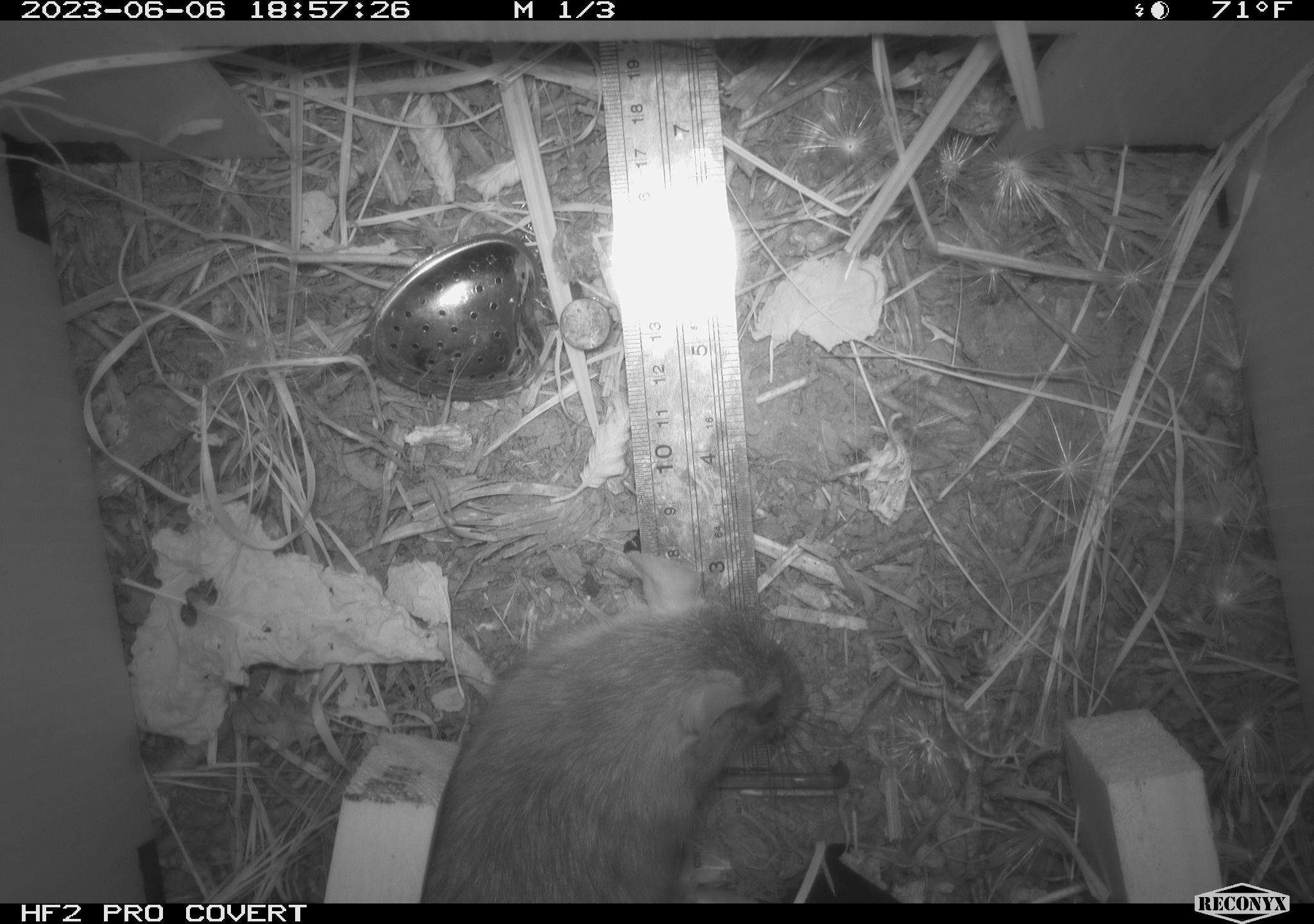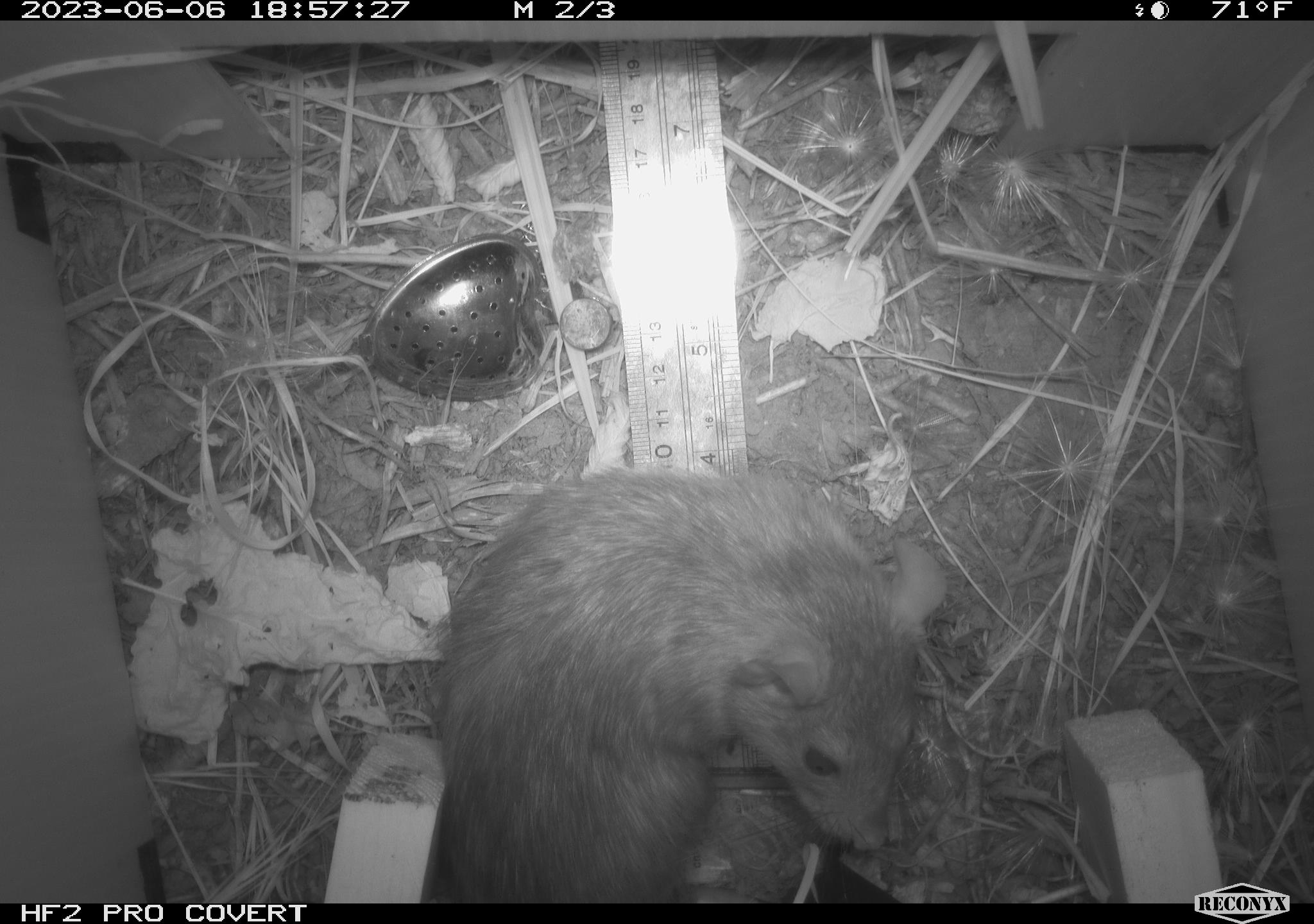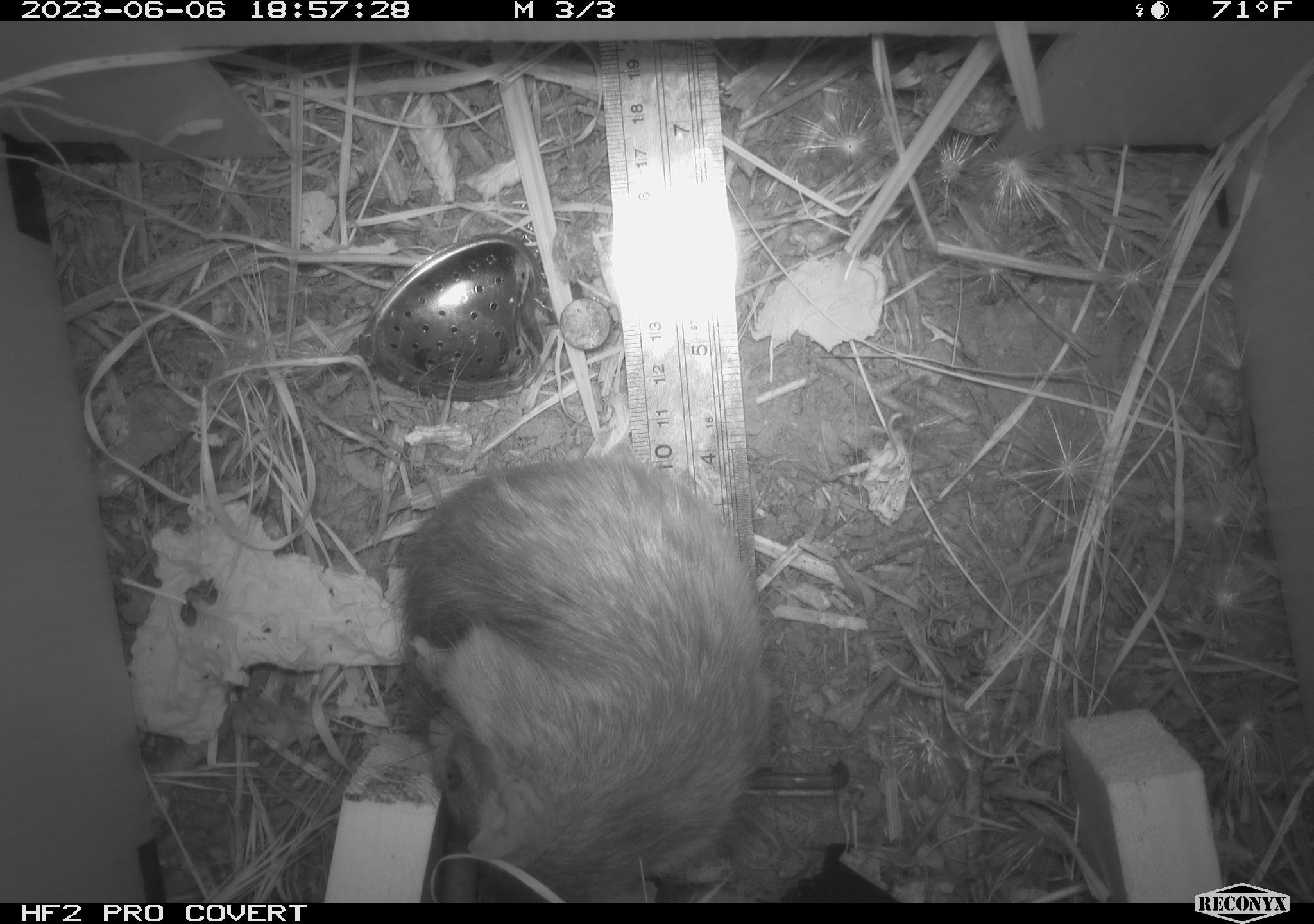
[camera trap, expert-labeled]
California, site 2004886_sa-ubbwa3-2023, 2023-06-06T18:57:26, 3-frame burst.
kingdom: Animalia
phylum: Chordata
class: Mammalia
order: Rodentia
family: Muridae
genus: Rattus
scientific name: Rattus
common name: rat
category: rattus species